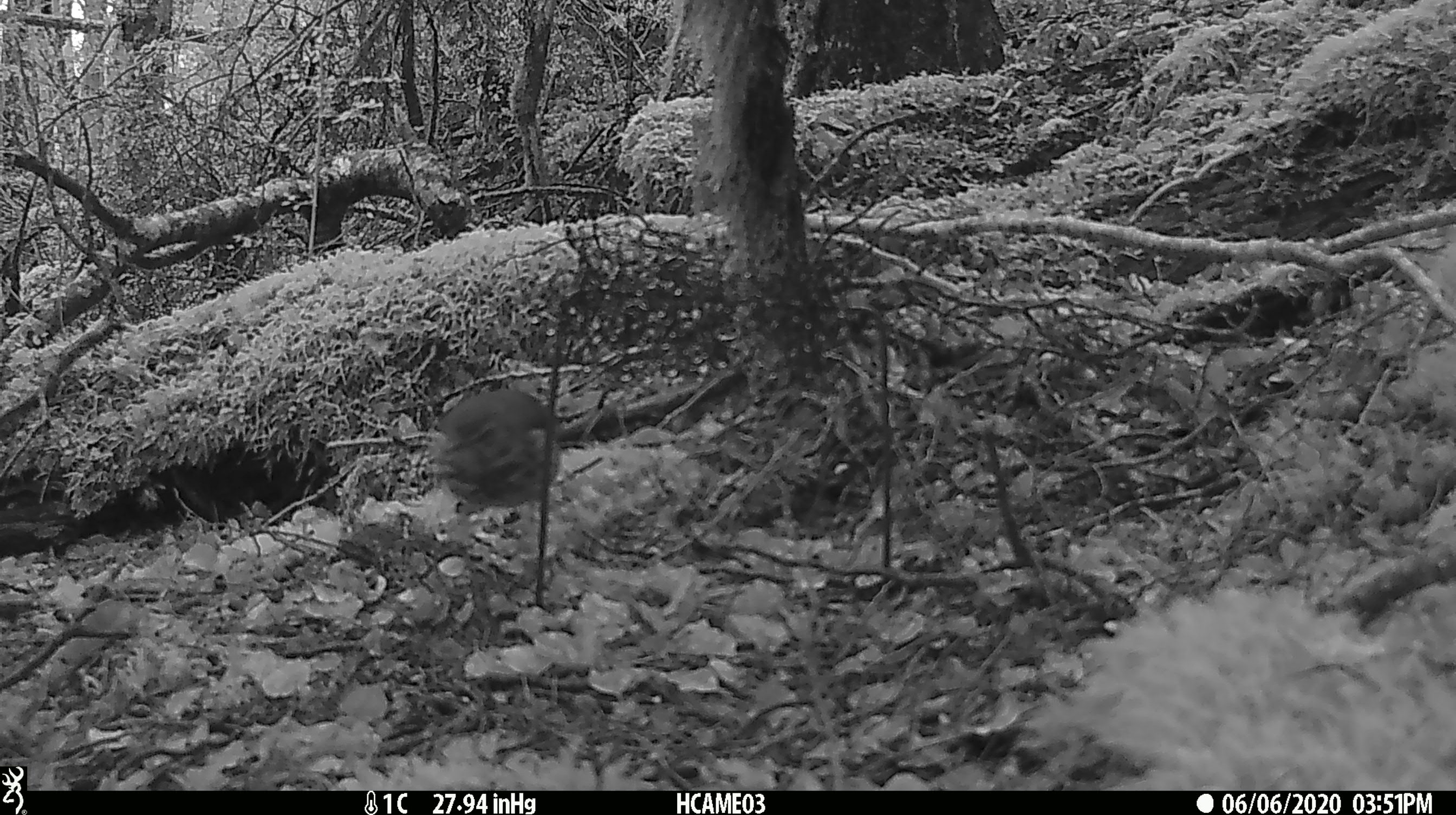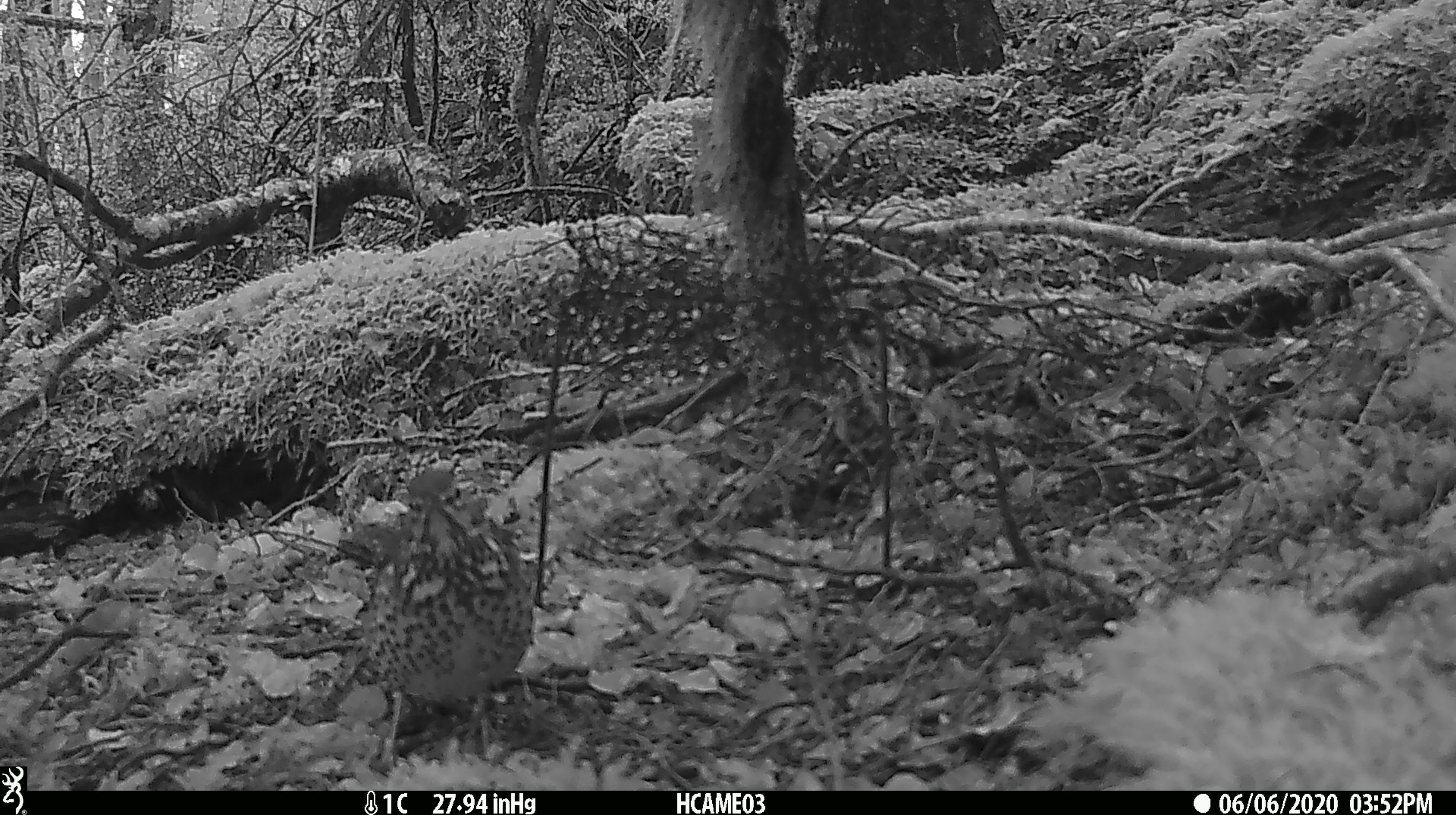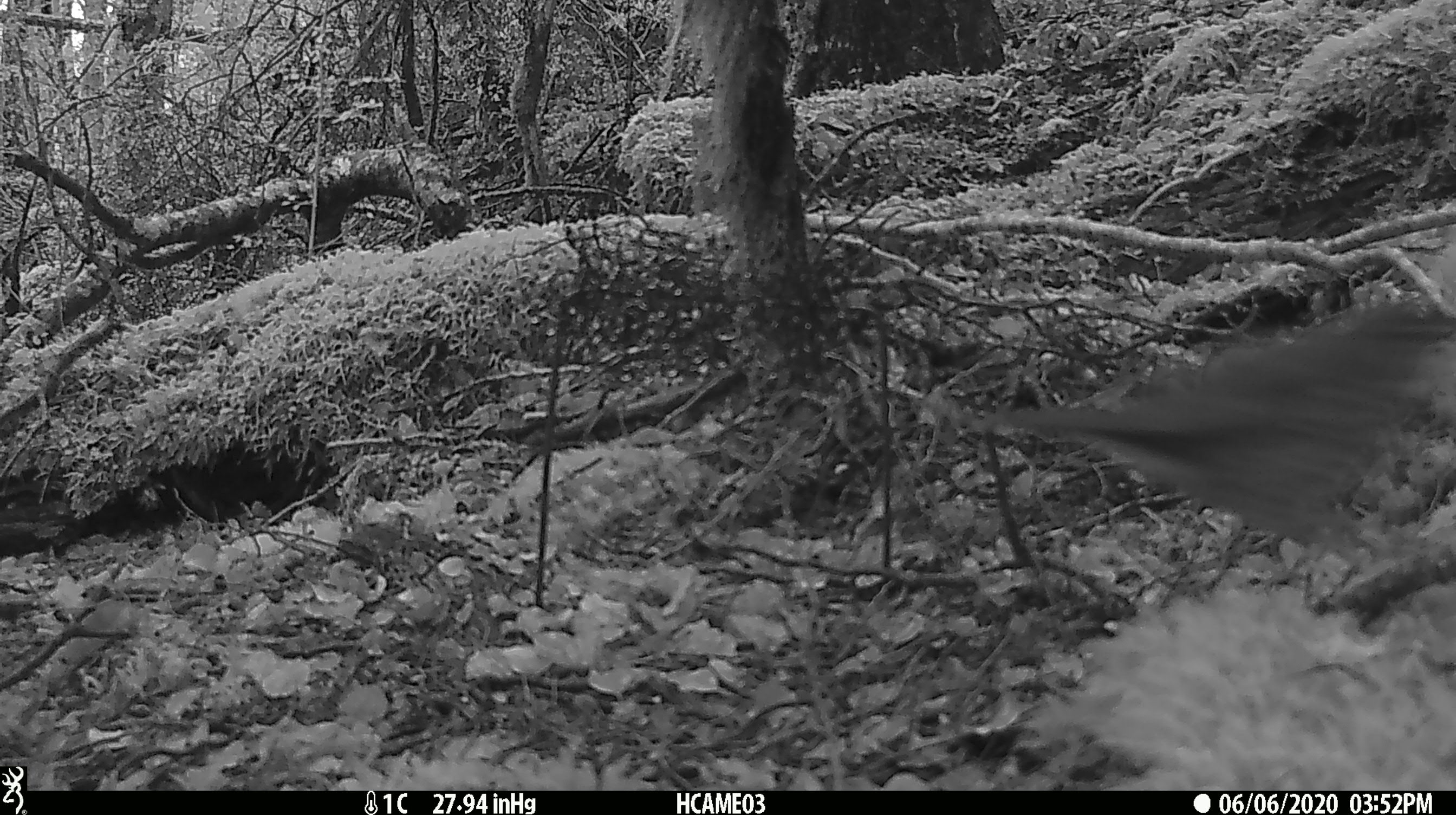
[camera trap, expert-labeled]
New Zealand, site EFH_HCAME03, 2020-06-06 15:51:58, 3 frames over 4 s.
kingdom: Animalia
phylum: Chordata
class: Aves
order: Passeriformes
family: Turdidae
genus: Turdus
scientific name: Turdus philomelos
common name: song thrush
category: thrush